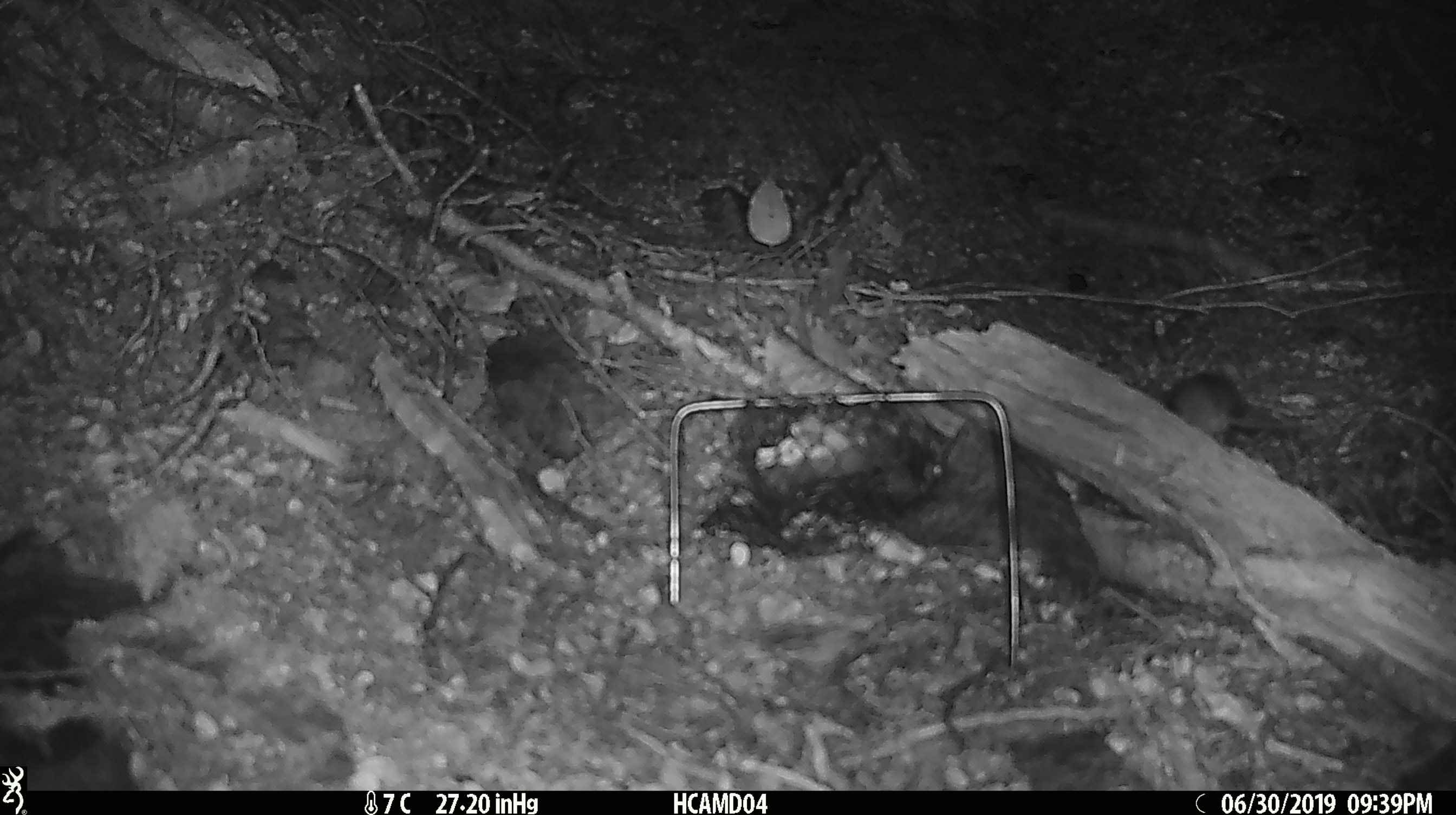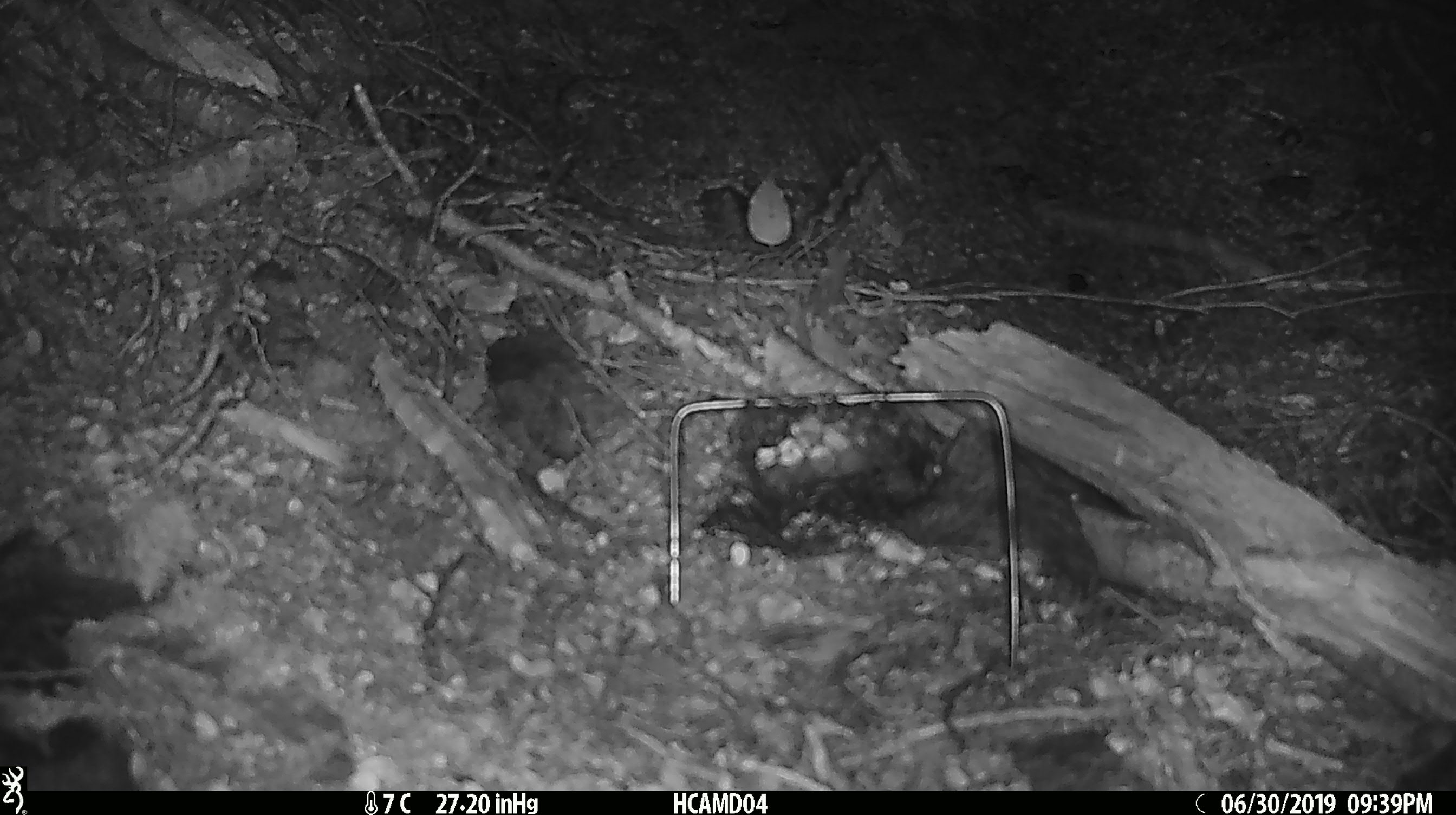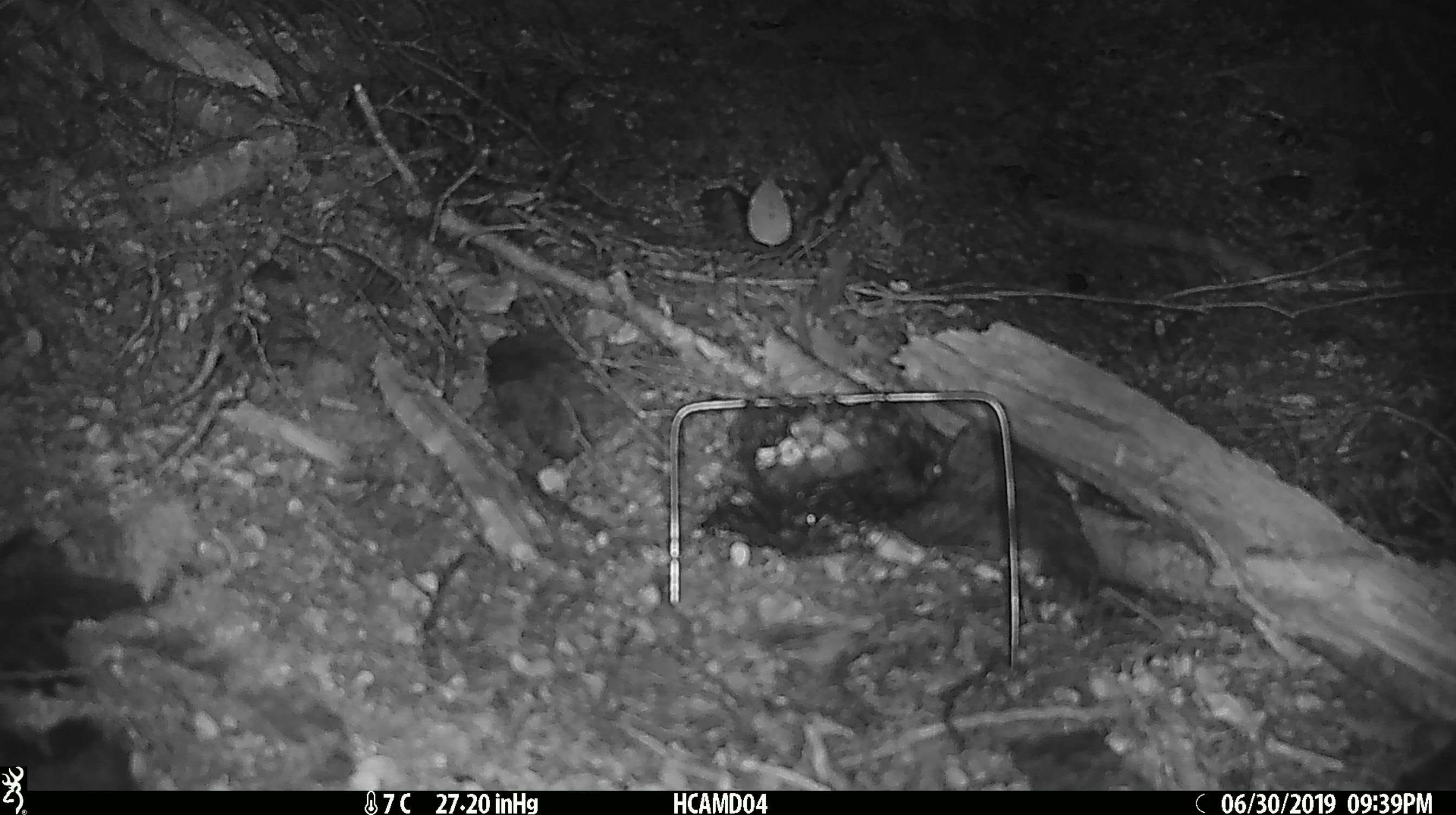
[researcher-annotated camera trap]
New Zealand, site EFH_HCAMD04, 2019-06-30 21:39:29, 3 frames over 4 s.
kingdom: Animalia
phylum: Chordata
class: Mammalia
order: Rodentia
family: Muridae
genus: Mus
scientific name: Mus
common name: mouse